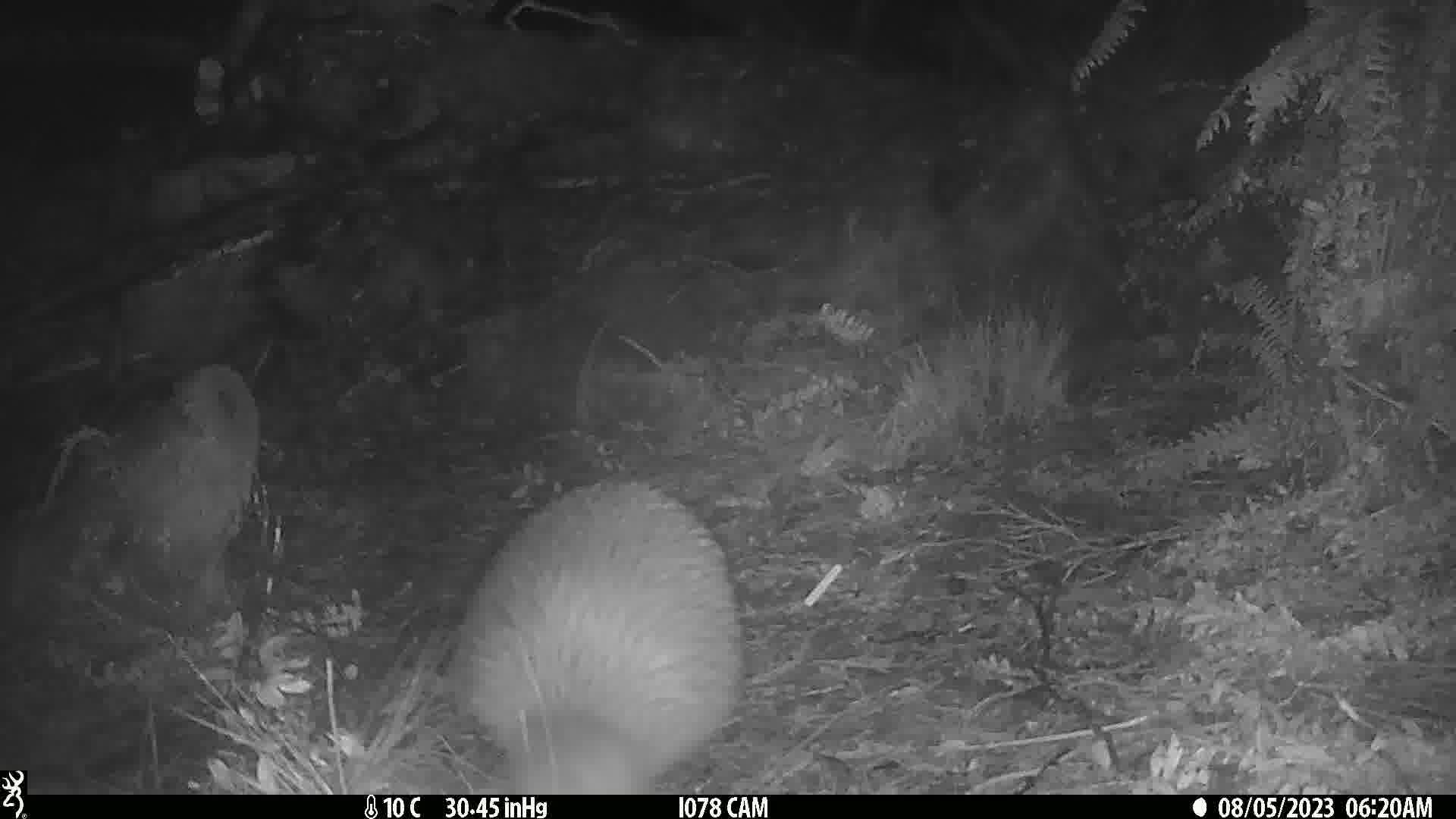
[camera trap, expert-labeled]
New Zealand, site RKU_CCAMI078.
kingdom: Animalia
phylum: Chordata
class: Aves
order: Apterygiformes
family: Apterygidae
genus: Apteryx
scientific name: Apteryx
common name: kiwi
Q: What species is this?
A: Kiwi (Apteryx).